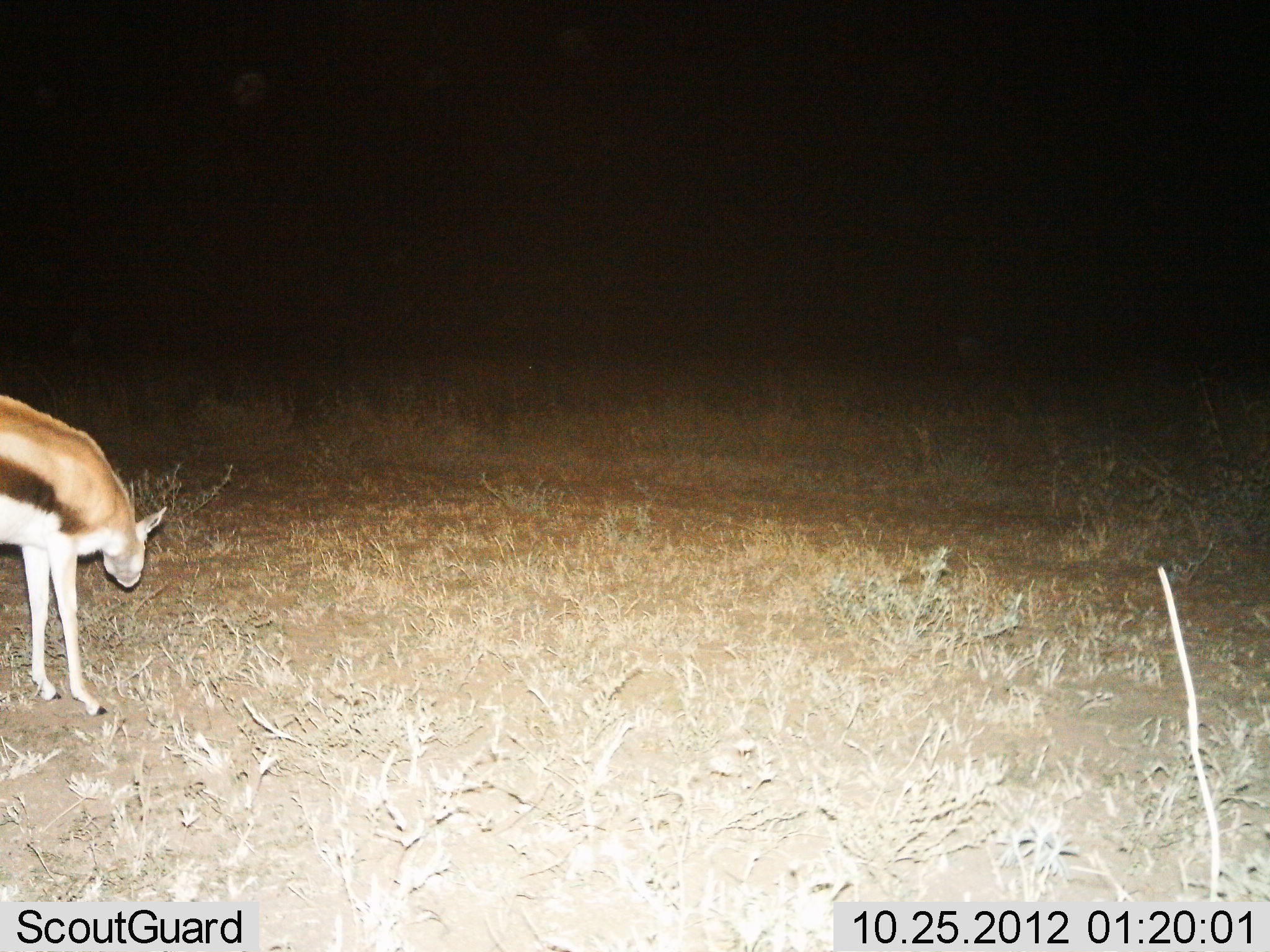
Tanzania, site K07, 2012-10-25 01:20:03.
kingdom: Animalia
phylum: Chordata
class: Mammalia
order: Artiodactyla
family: Bovidae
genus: Eudorcas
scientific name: Eudorcas thomsonii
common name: thomson's gazelle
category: gazellethomsons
Gazellethomsons (thomson's gazelle) (Eudorcas thomsonii), count 1. Behavior (volunteer vote fractions): standing 60%, resting 0%, moving 0%, interacting 0%. Young present (vote fraction): 0%. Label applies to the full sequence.